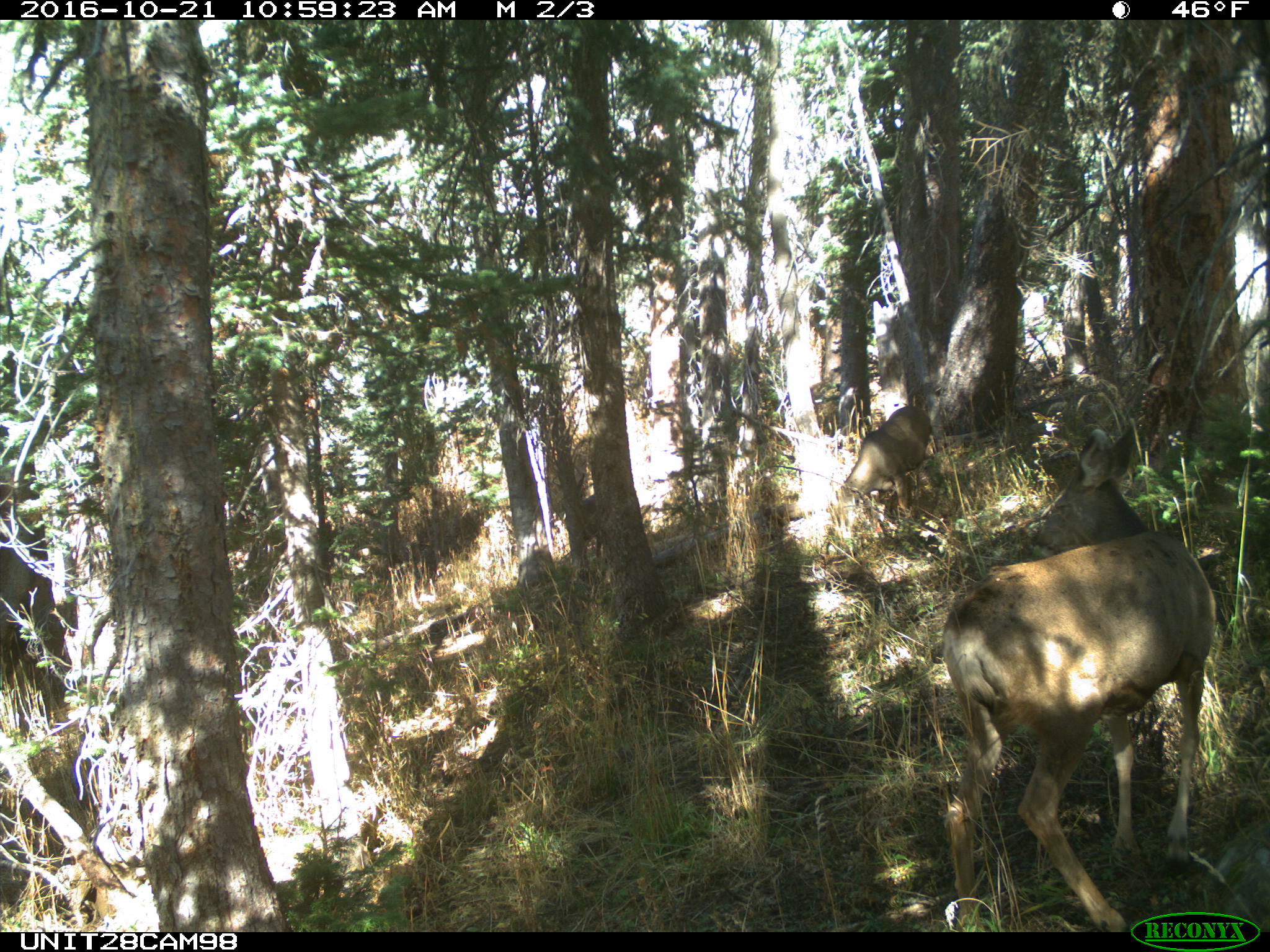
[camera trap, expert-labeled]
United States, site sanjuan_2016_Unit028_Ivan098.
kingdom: Animalia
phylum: Chordata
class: Mammalia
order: Artiodactyla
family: Cervidae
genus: Odocoileus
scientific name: Odocoileus hemionus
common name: mule deer